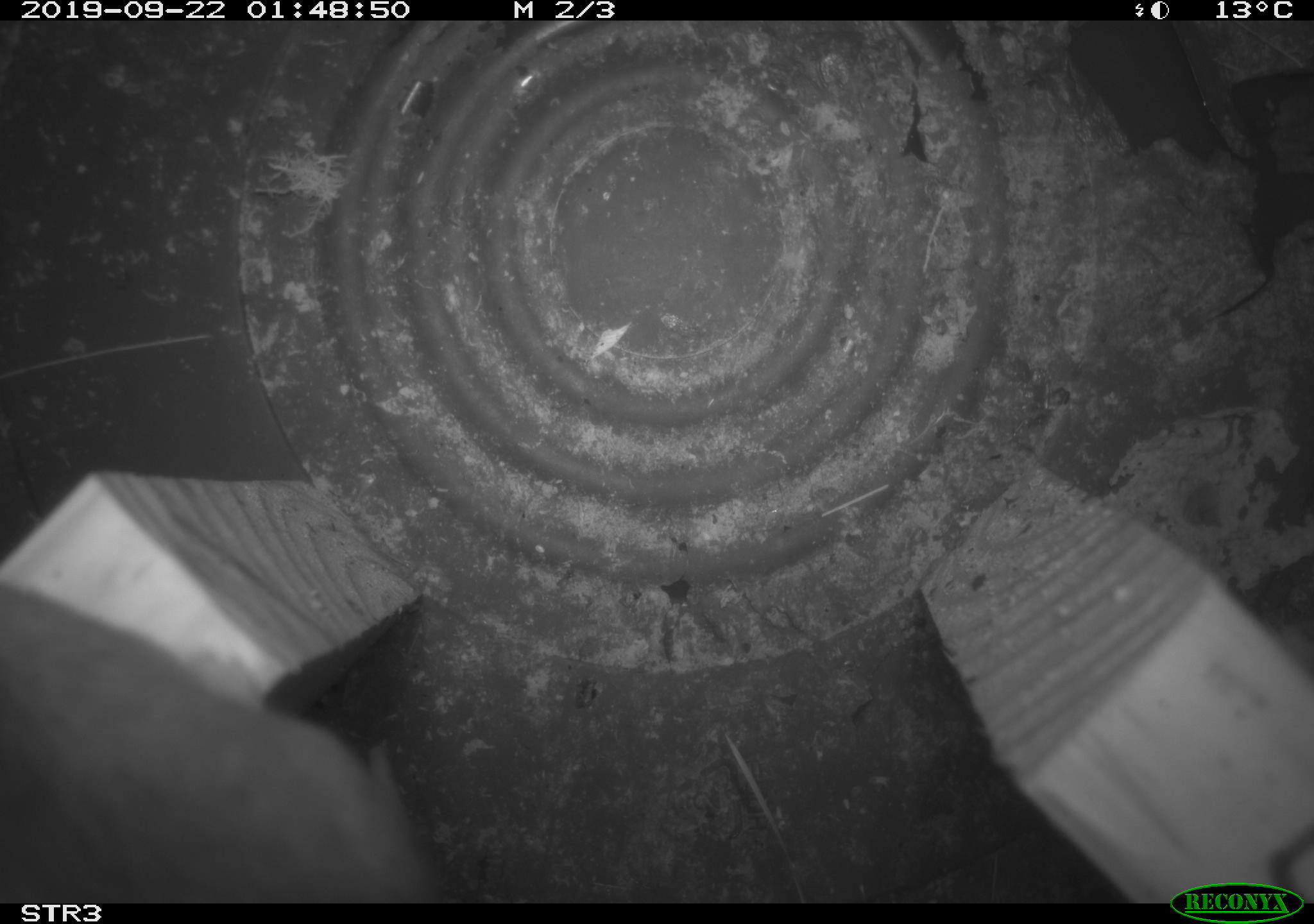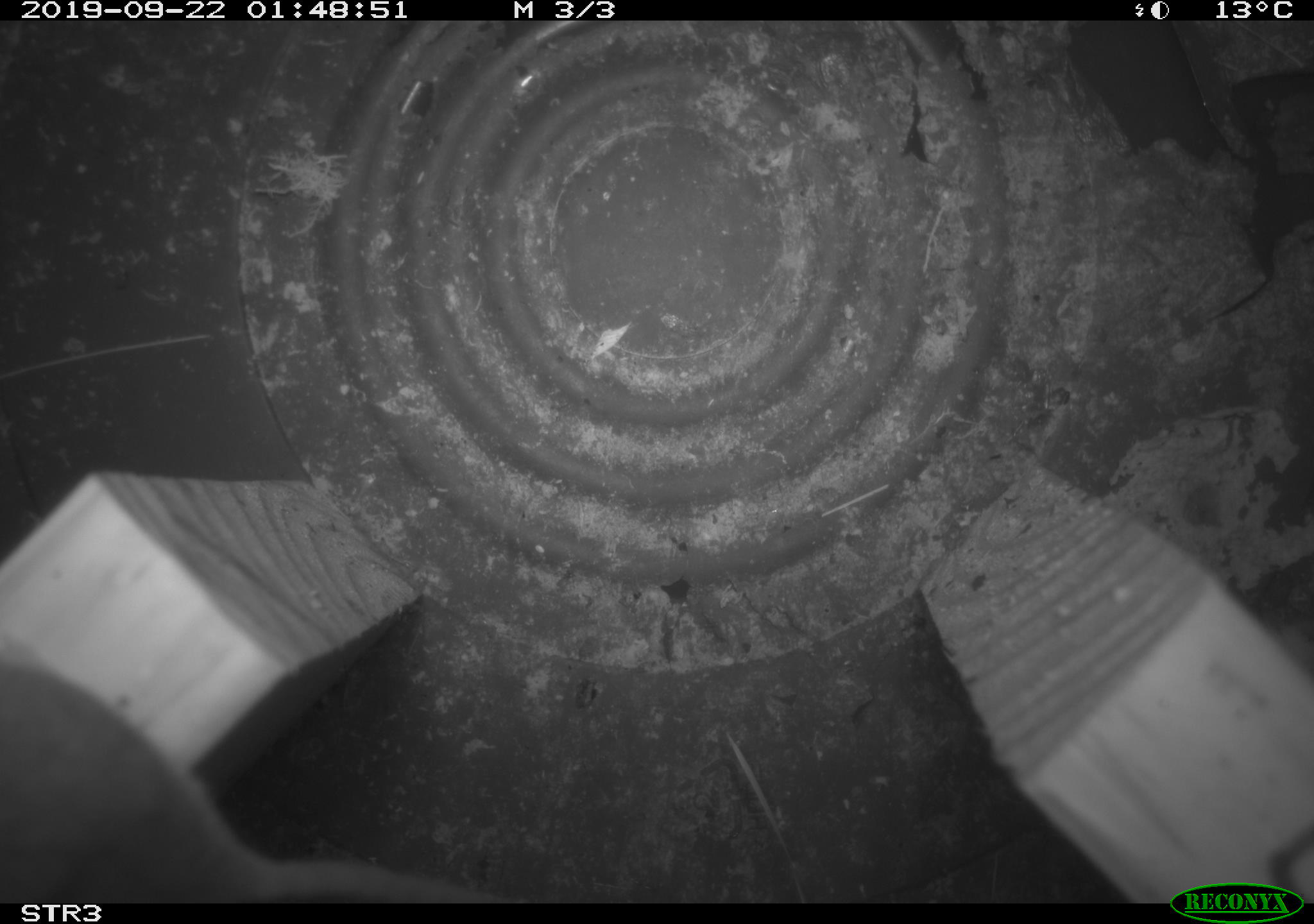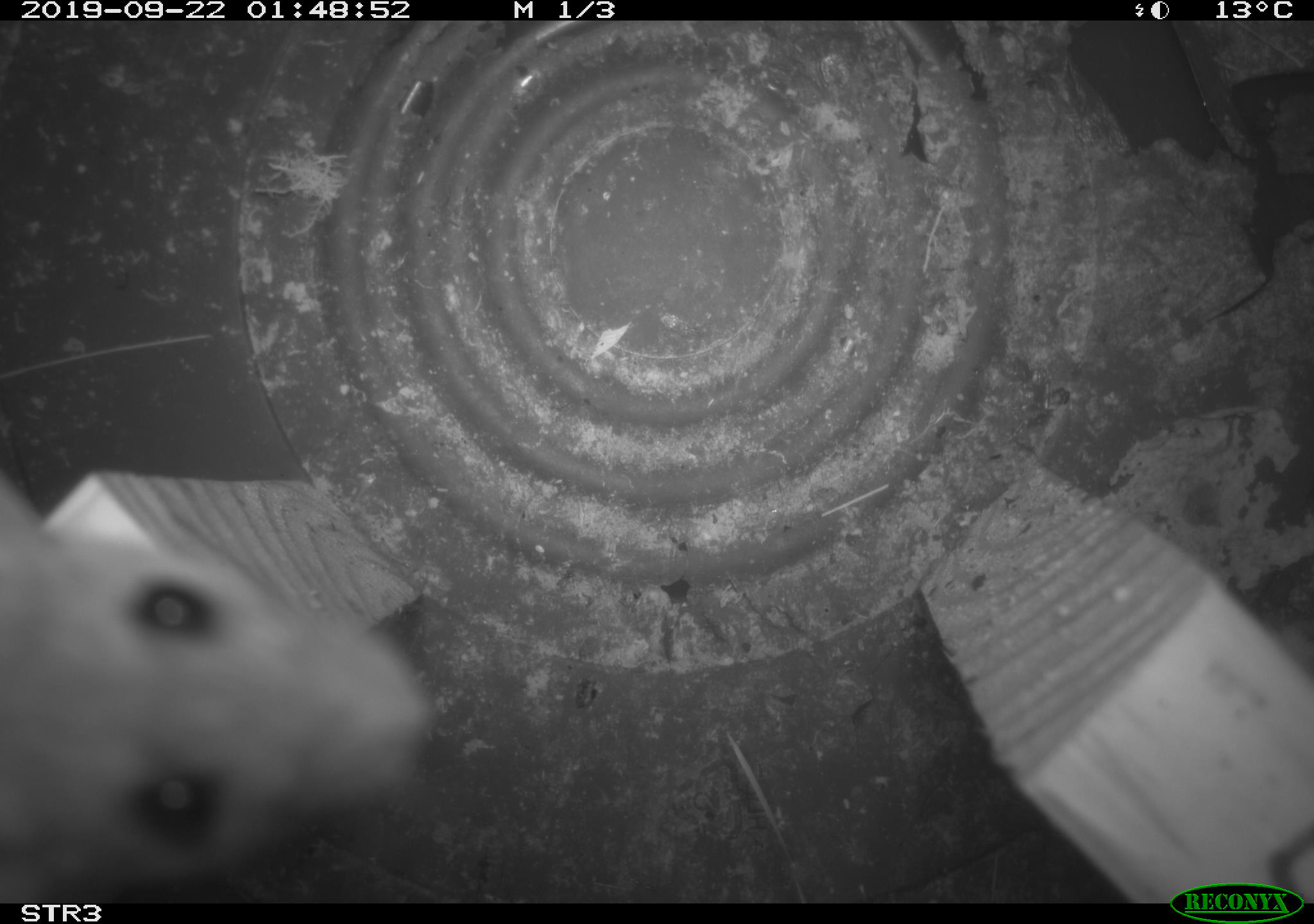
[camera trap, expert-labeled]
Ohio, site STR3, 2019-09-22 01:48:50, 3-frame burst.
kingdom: Animalia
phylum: Chordata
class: Mammalia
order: Rodentia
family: Cricetidae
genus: Peromyscus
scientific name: Peromyscus leucopus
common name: white-footed mouse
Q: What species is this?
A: White-footed mouse (Peromyscus leucopus).